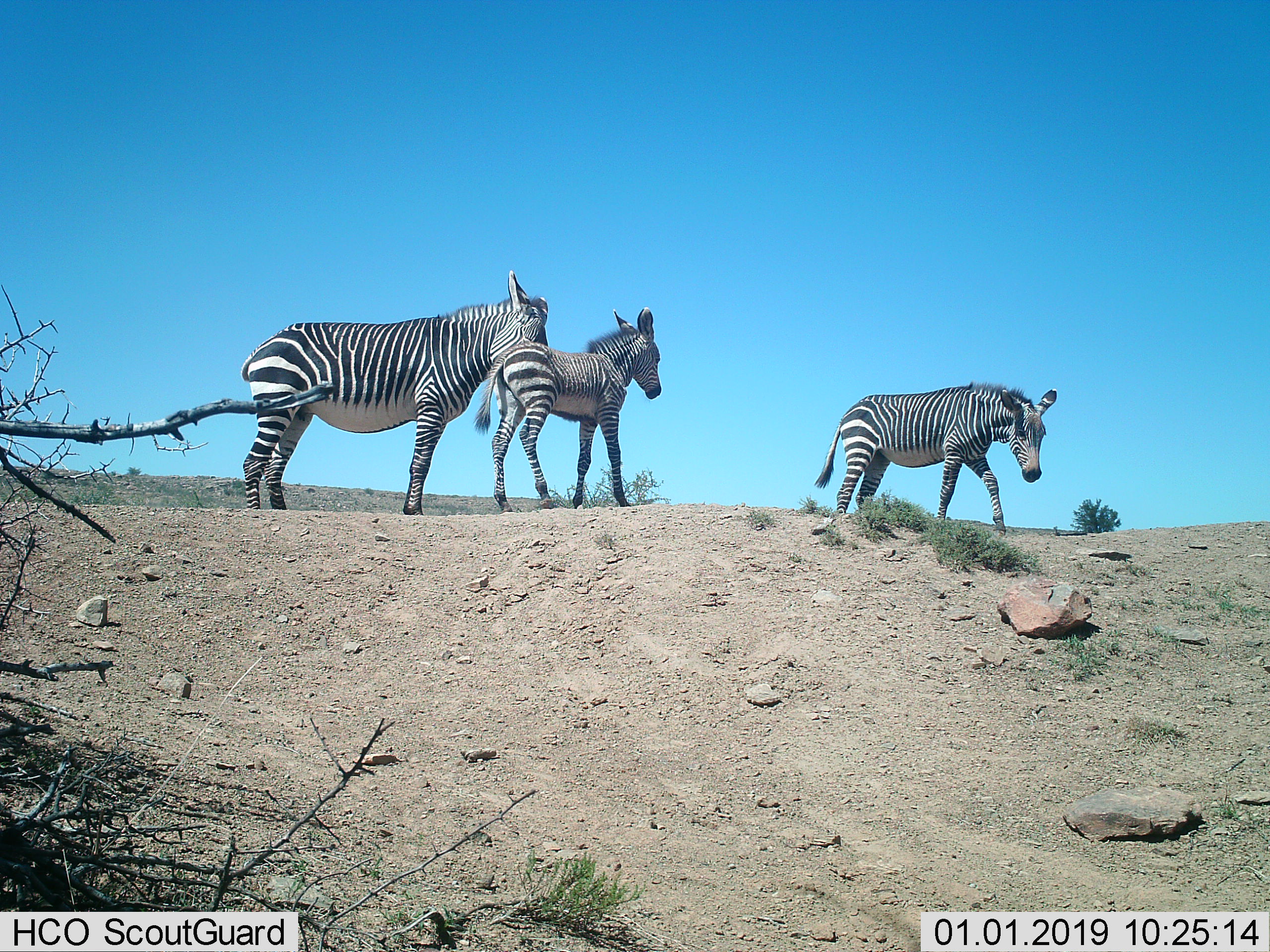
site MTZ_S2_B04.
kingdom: Animalia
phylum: Chordata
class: Mammalia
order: Perissodactyla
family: Equidae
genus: Equus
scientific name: Equus zebra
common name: mountain zebra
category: zebramountain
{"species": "zebramountain (mountain zebra) (Equus zebra)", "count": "3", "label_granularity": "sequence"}